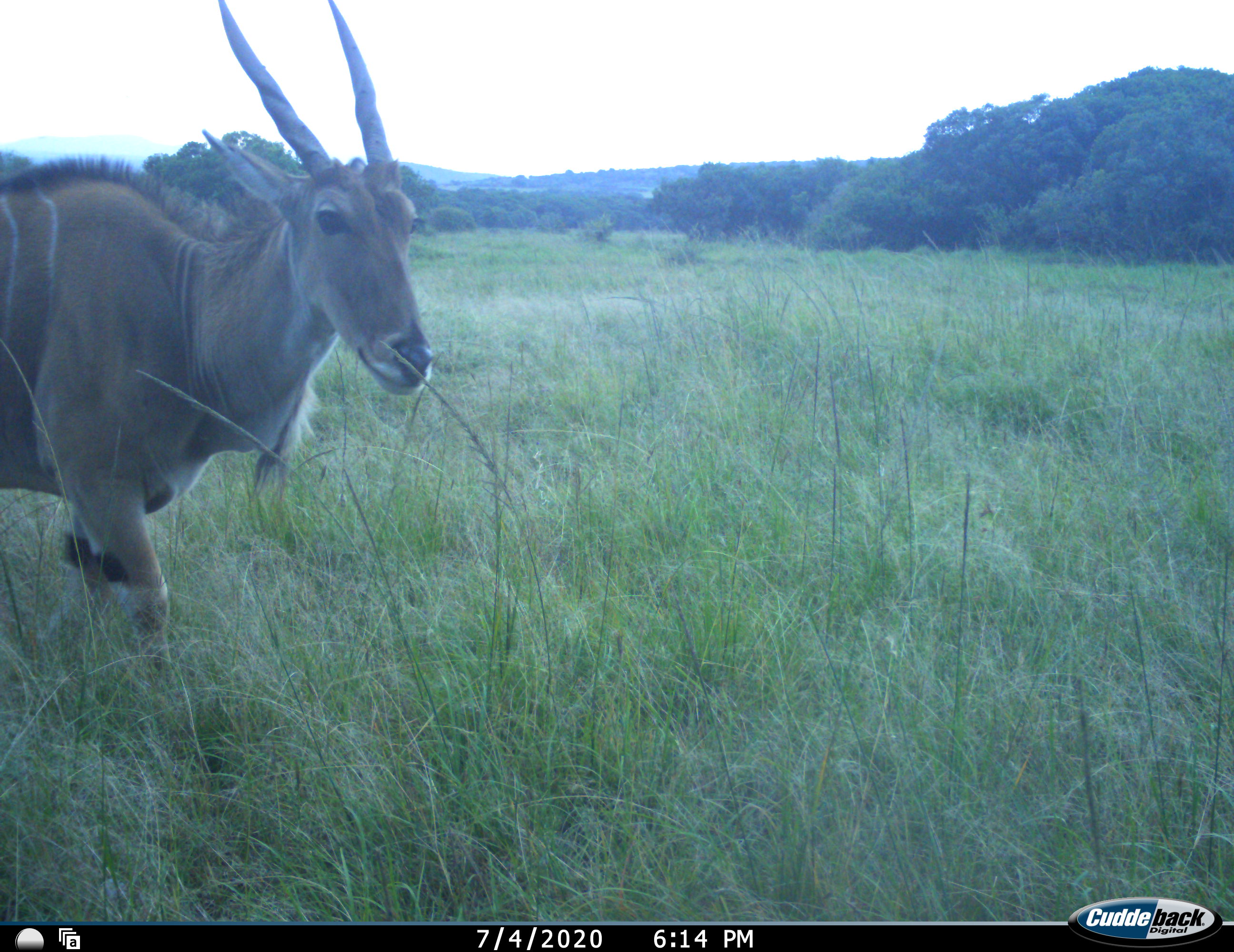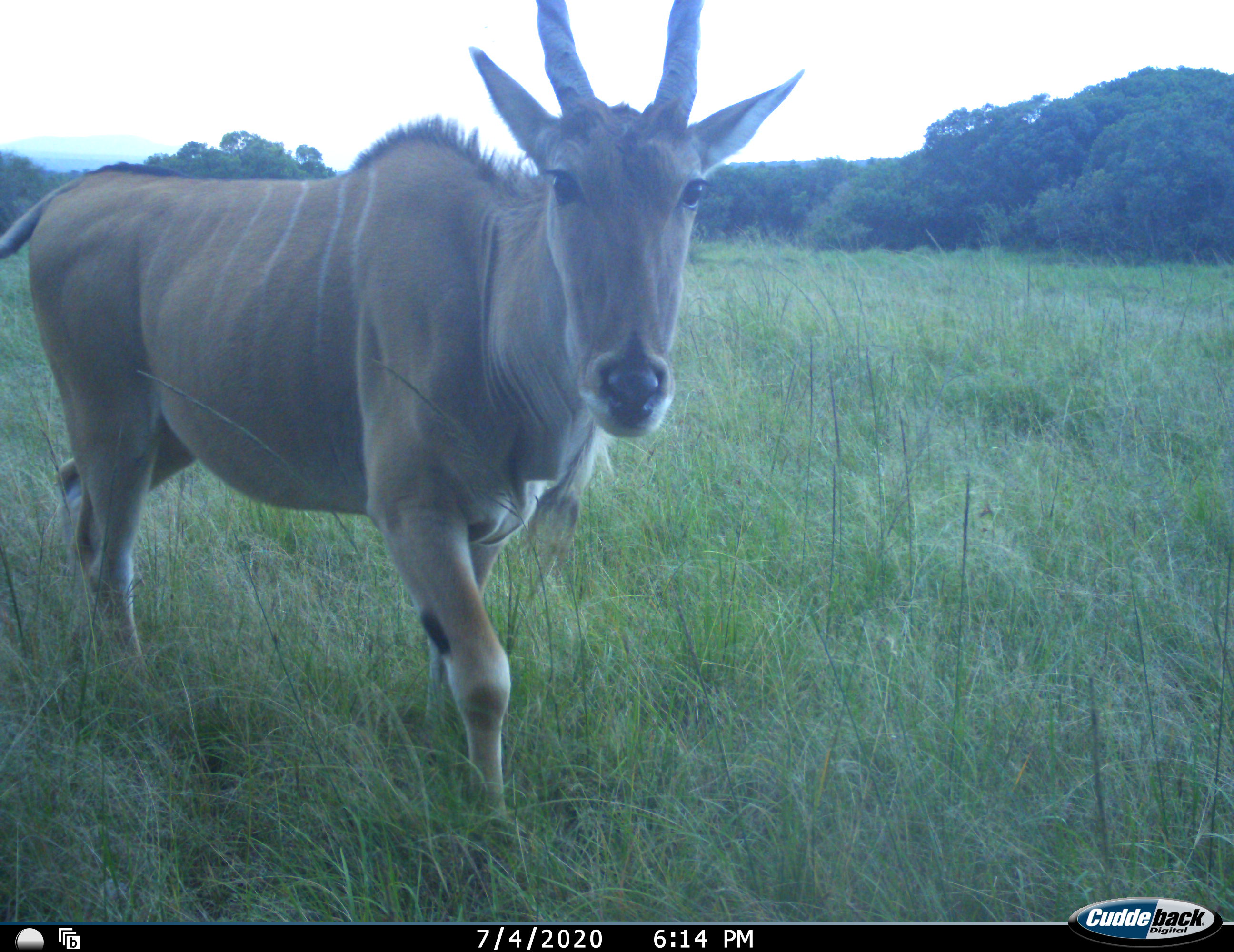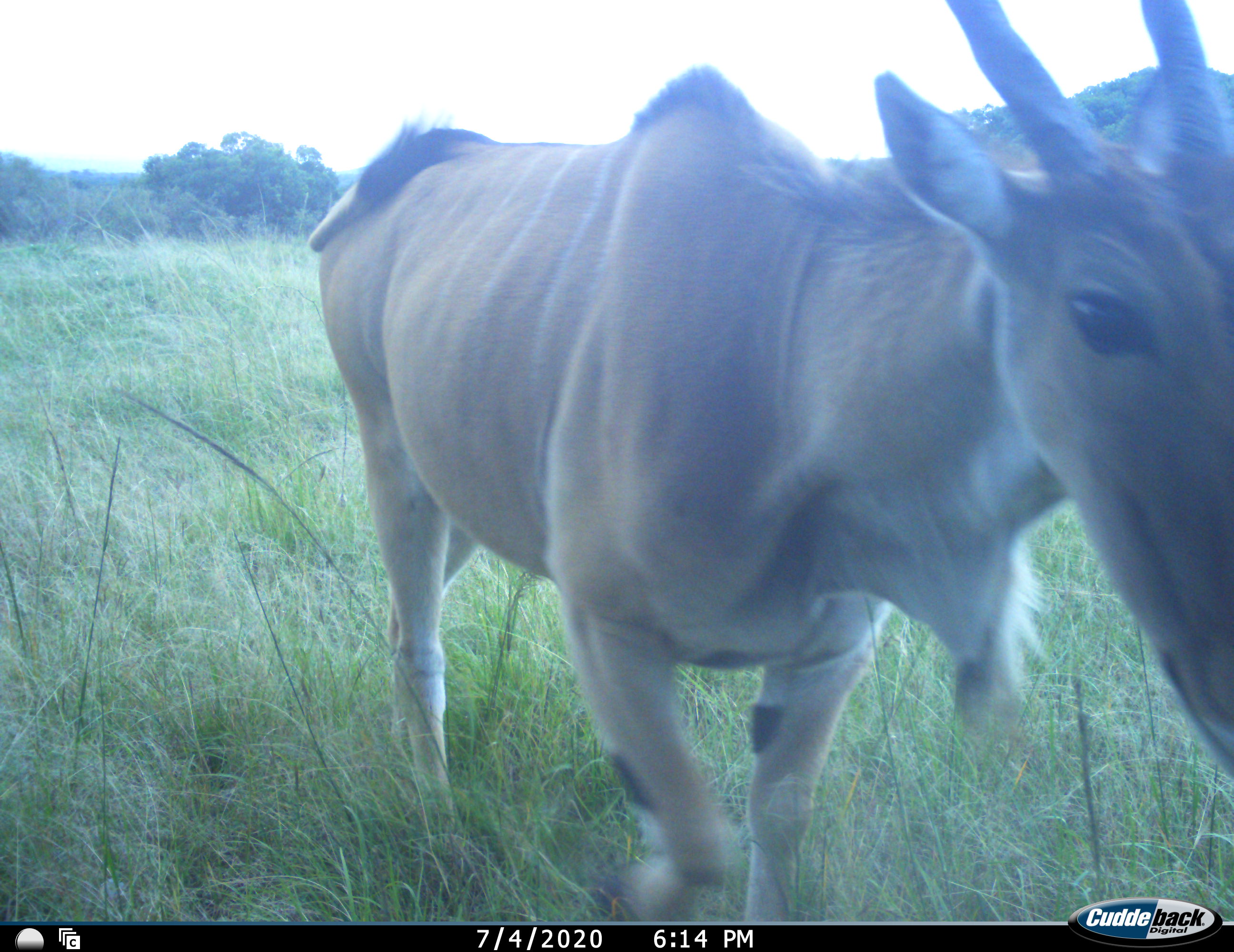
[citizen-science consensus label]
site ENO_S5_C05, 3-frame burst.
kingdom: Animalia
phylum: Chordata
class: Mammalia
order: Artiodactyla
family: Bovidae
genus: Tragelaphus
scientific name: Tragelaphus oryx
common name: eland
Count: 1.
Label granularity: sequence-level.